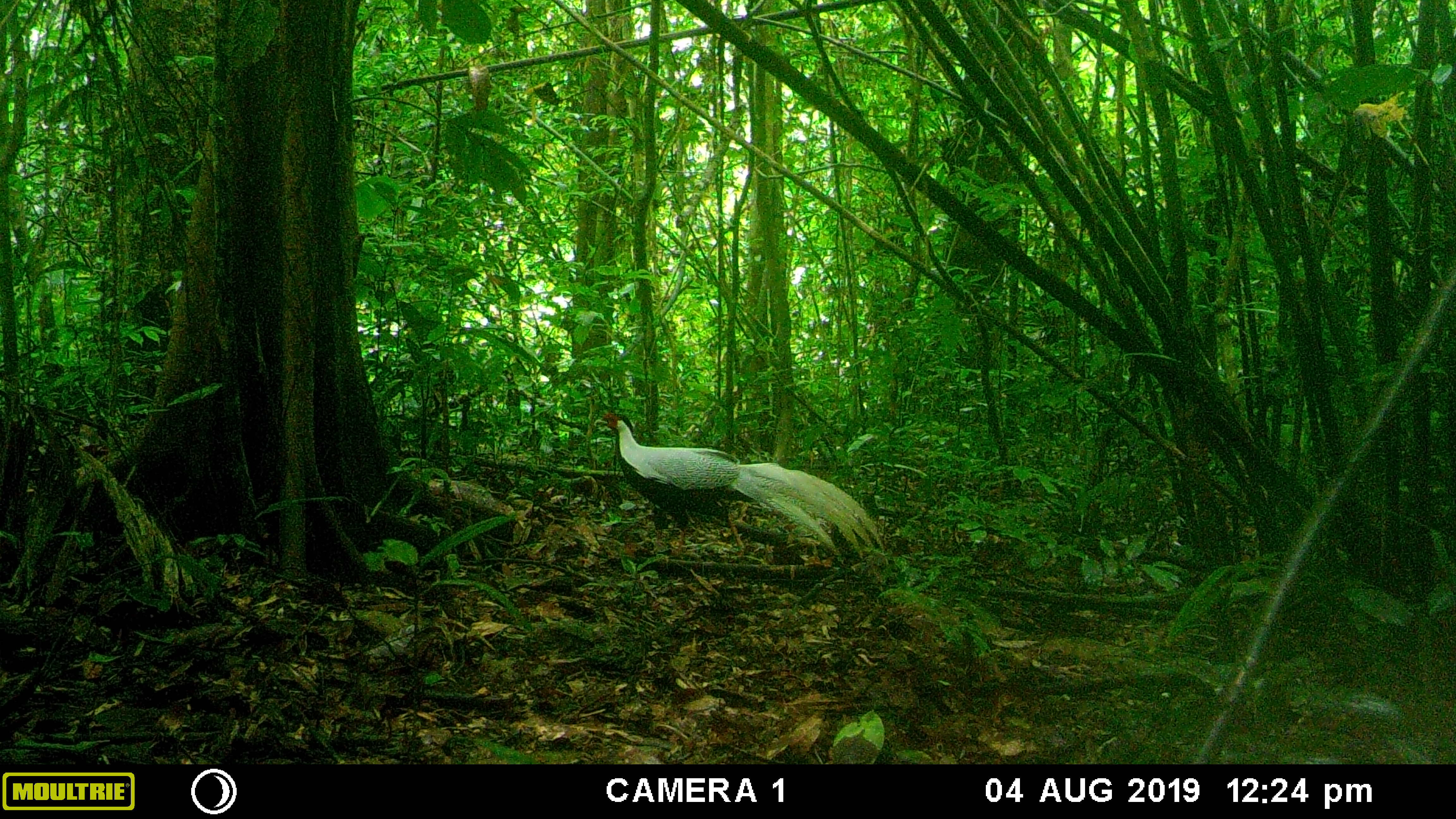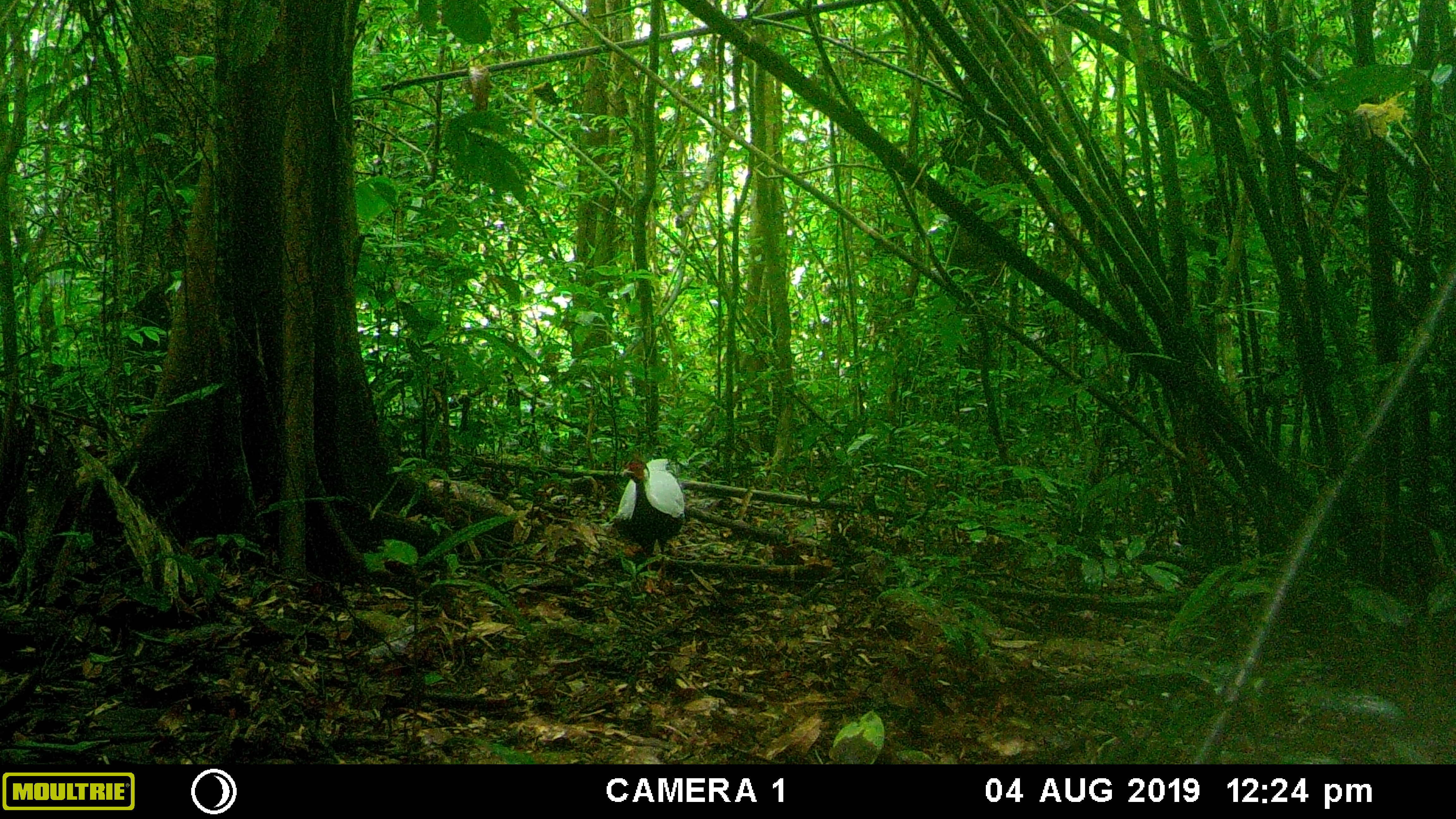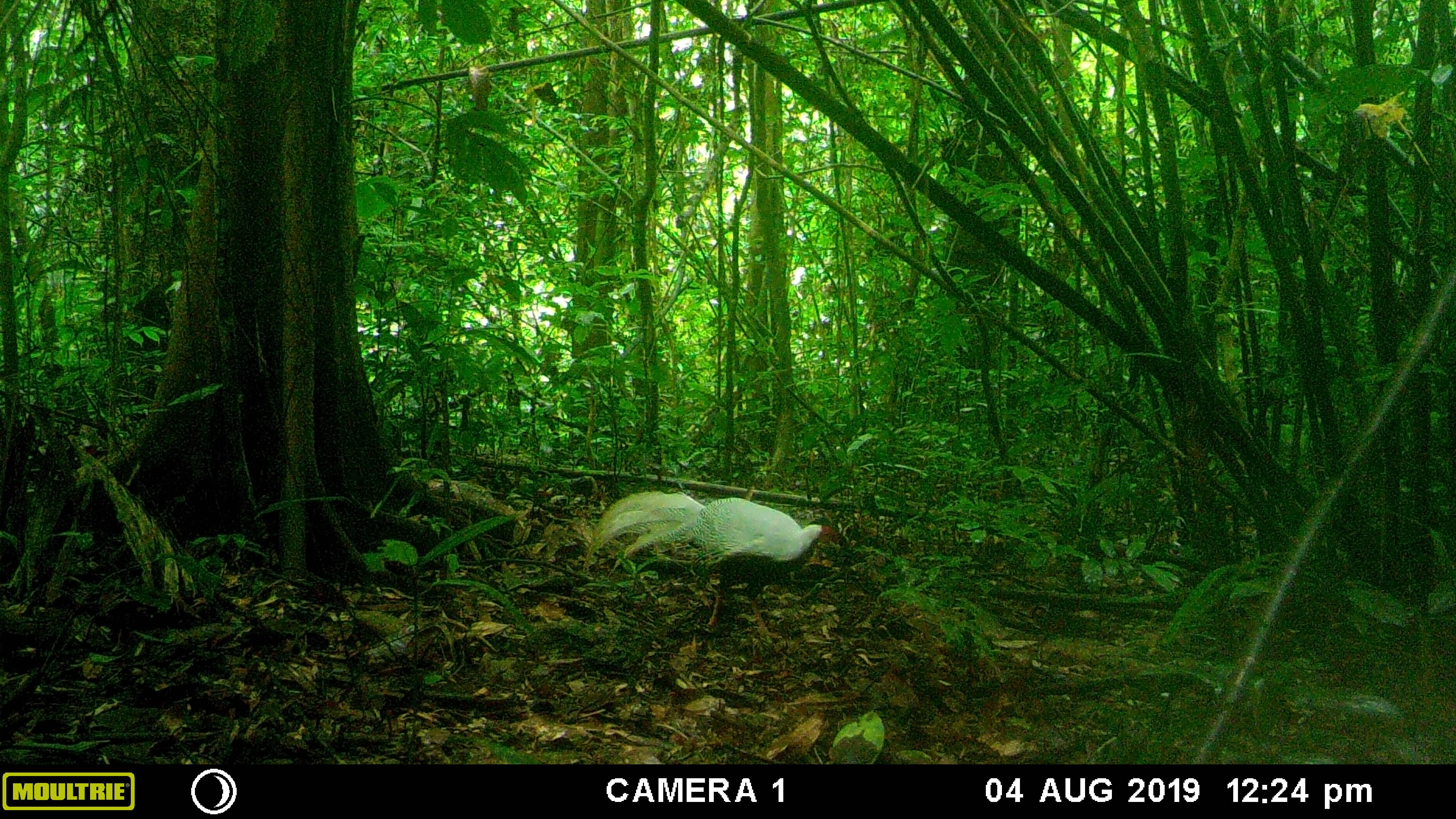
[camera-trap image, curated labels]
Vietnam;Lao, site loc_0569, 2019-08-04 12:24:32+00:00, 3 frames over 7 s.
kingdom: Animalia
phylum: Chordata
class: Aves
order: Galliformes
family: Phasianidae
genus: Lophura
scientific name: Lophura nycthemera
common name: silver pheasant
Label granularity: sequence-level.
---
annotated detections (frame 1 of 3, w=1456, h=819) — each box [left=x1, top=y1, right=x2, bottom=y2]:
silver pheasant: [left=592, top=412, right=885, bottom=567]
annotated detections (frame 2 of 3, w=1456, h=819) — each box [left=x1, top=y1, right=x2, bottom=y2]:
silver pheasant: [left=612, top=458, right=685, bottom=599]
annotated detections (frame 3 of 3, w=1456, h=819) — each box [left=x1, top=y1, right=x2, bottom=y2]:
silver pheasant: [left=582, top=488, right=841, bottom=642]